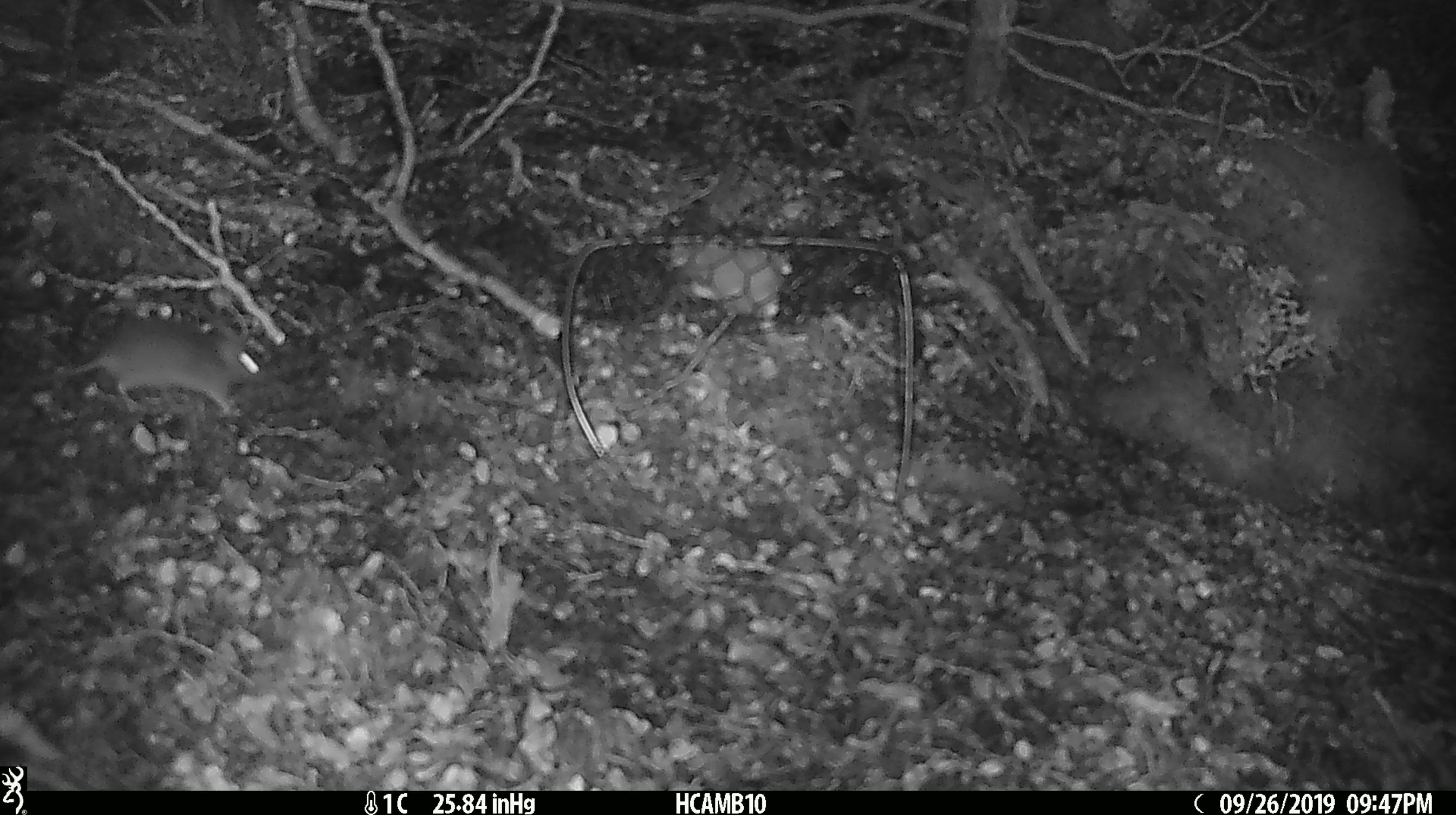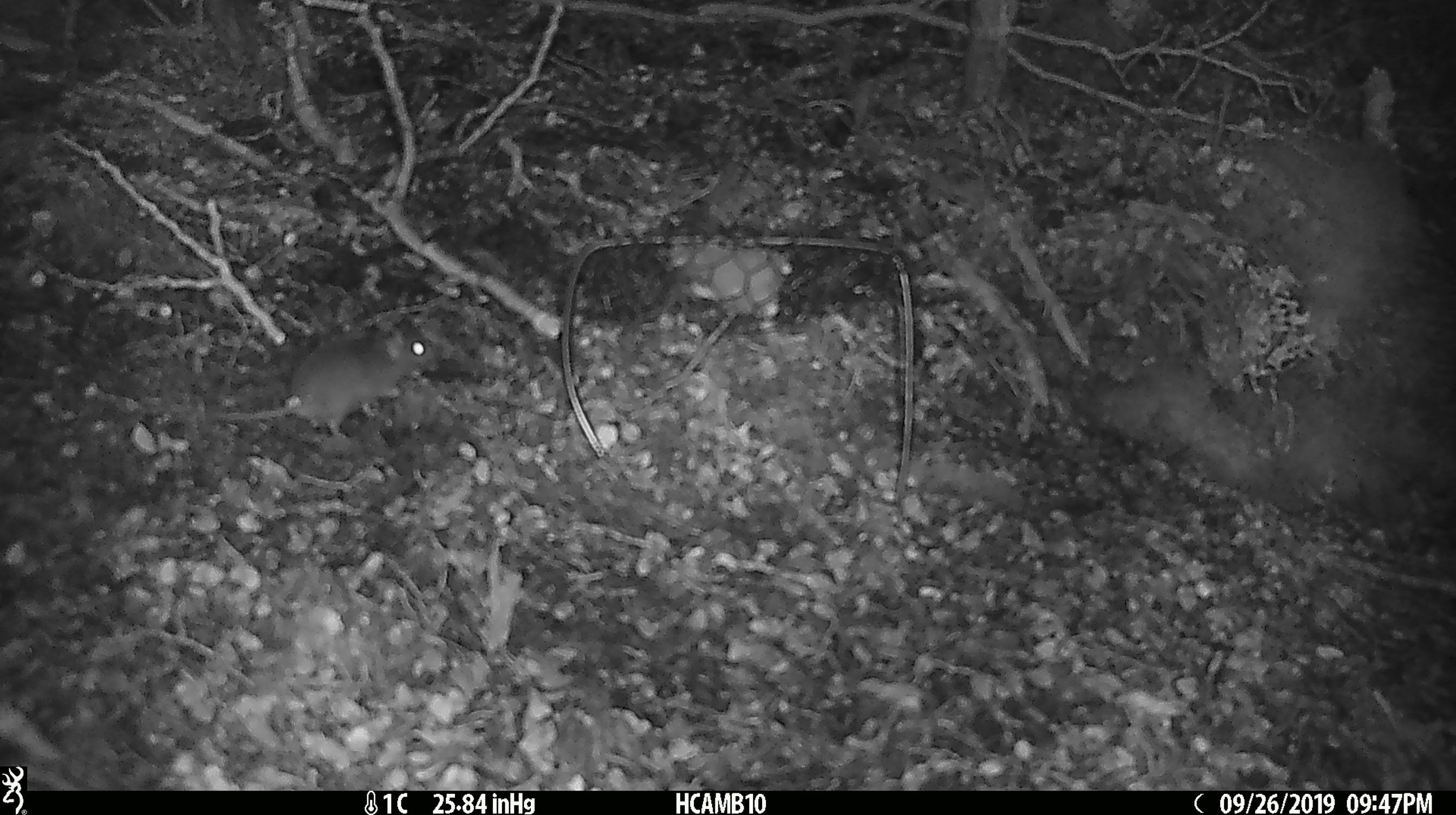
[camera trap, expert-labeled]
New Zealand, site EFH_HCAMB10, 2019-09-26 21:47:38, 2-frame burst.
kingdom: Animalia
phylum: Chordata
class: Mammalia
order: Rodentia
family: Muridae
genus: Mus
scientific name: Mus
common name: mouse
Mouse (Mus).